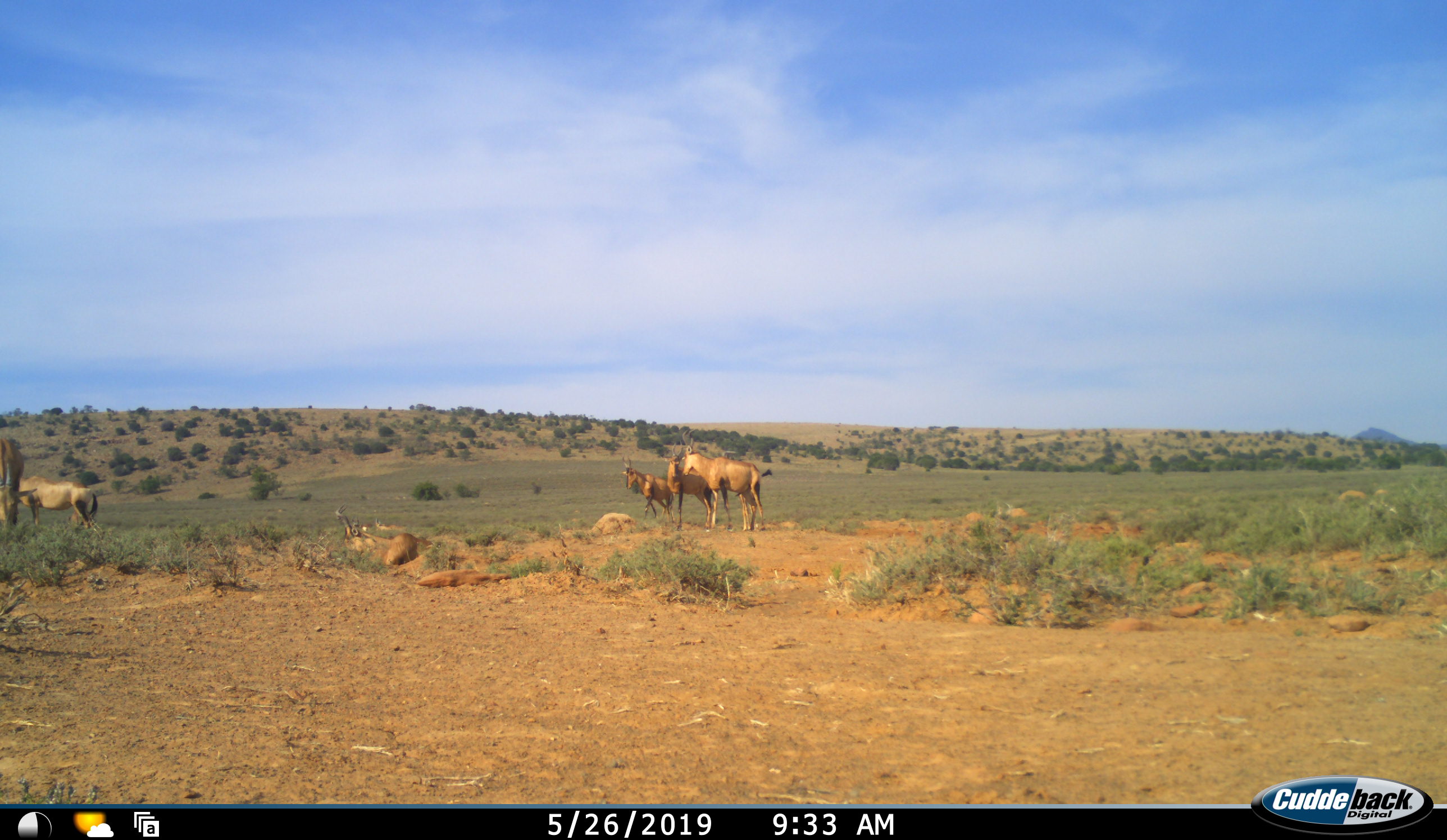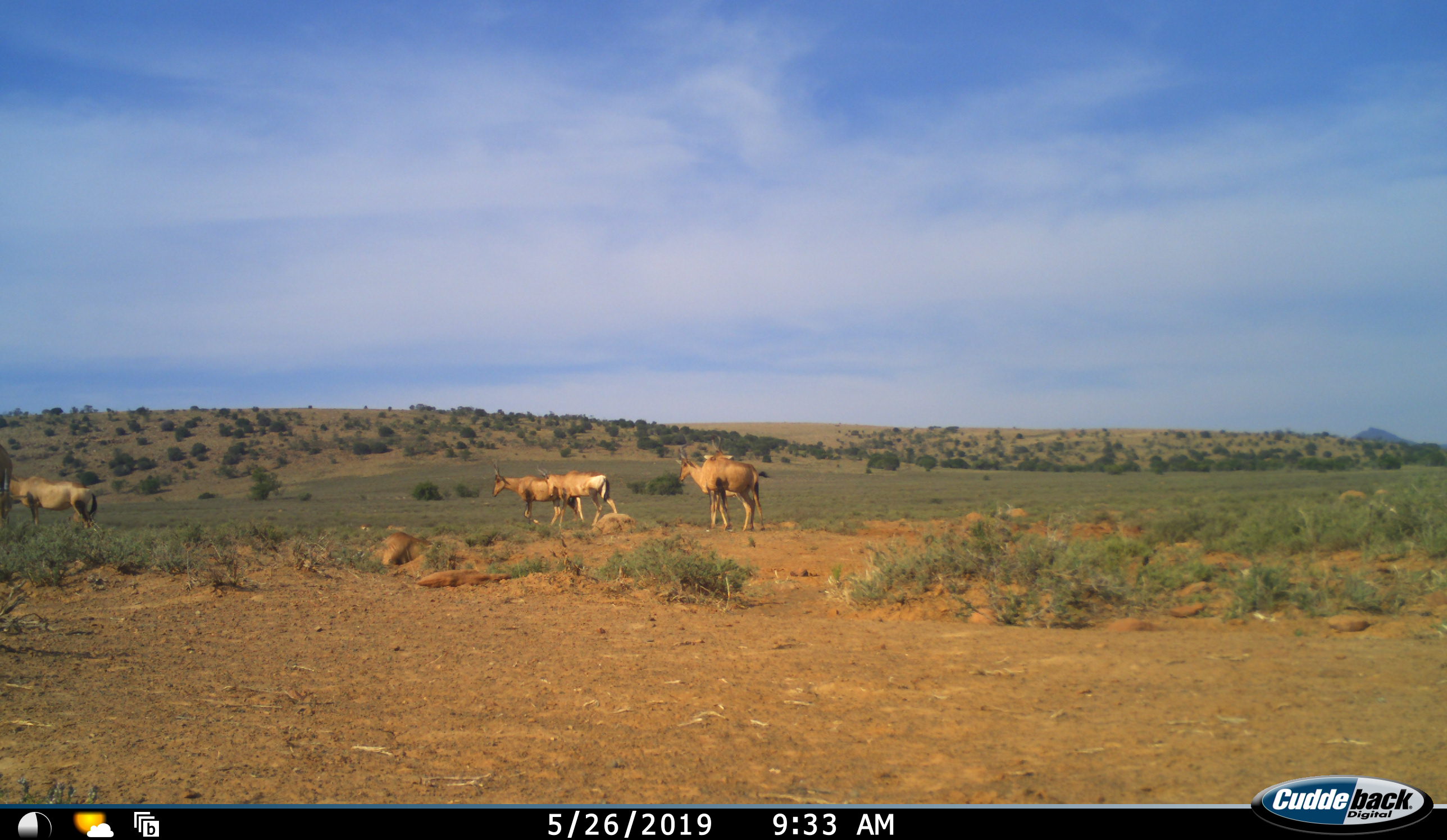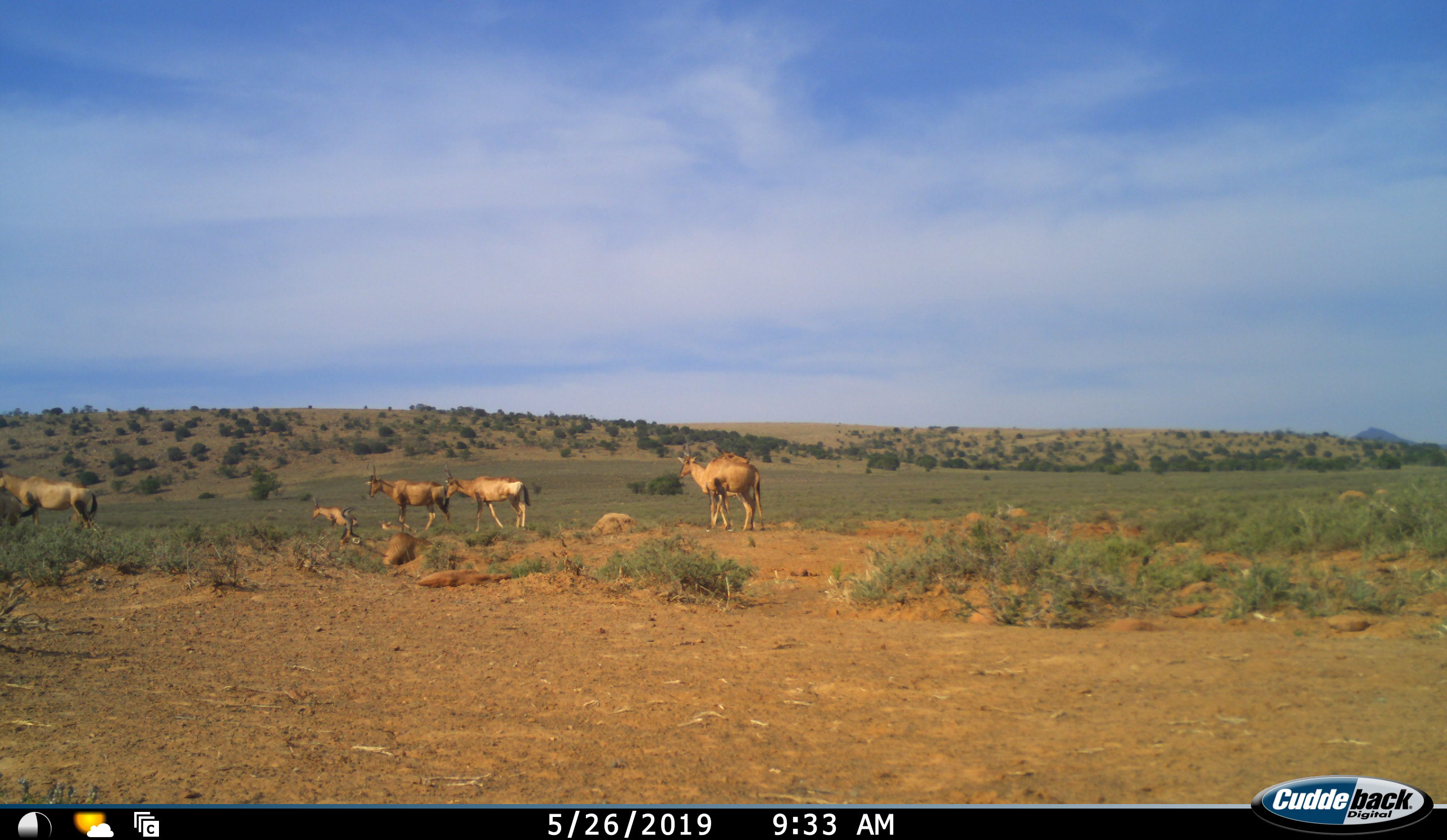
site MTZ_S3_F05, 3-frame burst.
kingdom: Animalia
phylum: Chordata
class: Mammalia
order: Artiodactyla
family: Bovidae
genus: Alcelaphus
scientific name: Alcelaphus buselaphus caama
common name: red hartebeest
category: hartebeestred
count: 6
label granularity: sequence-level